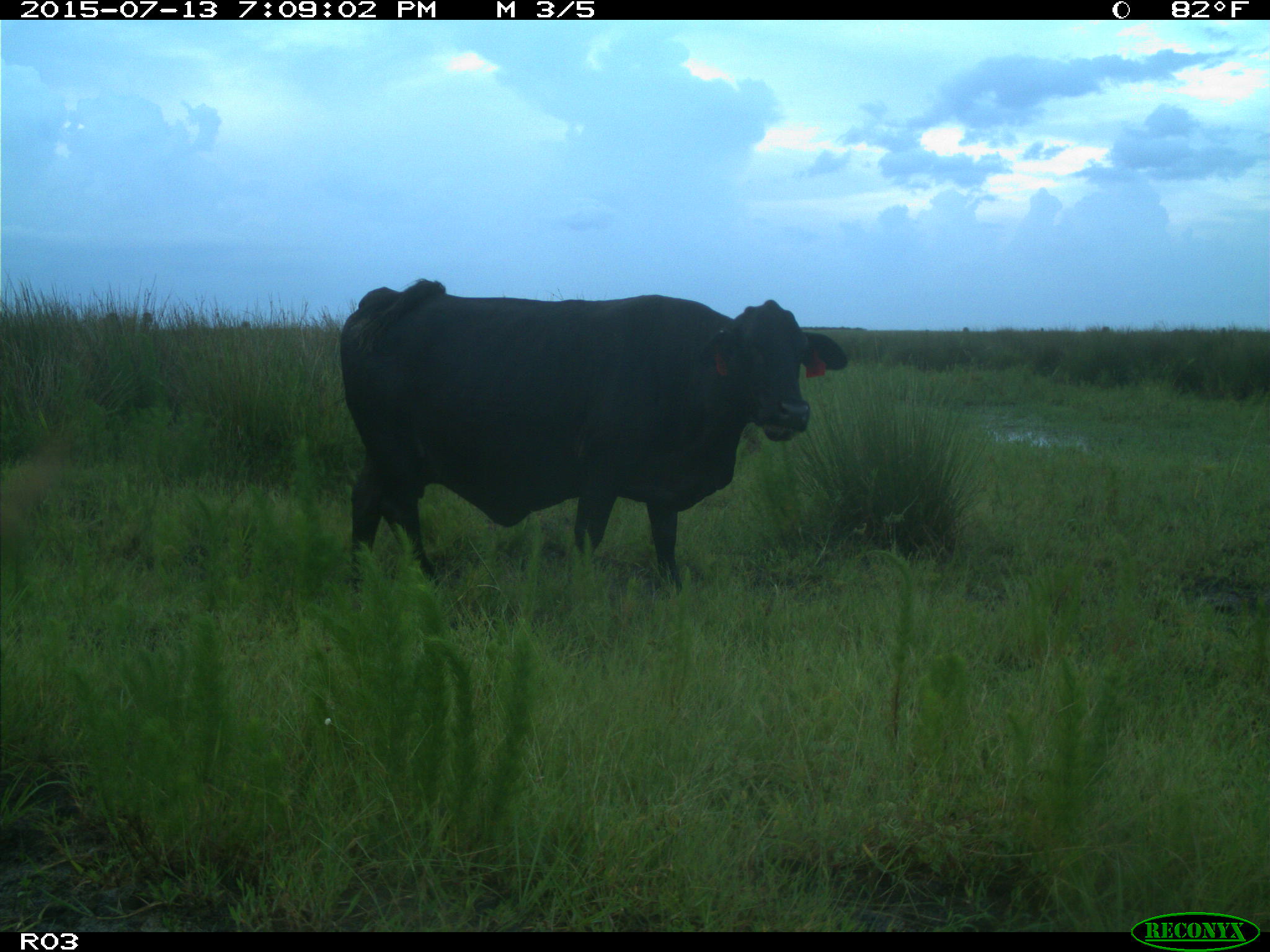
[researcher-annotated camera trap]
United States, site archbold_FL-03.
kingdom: Animalia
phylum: Chordata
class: Mammalia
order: Artiodactyla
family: Bovidae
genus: Bos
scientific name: Bos taurus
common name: domestic cow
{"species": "Bos taurus (domestic cow)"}